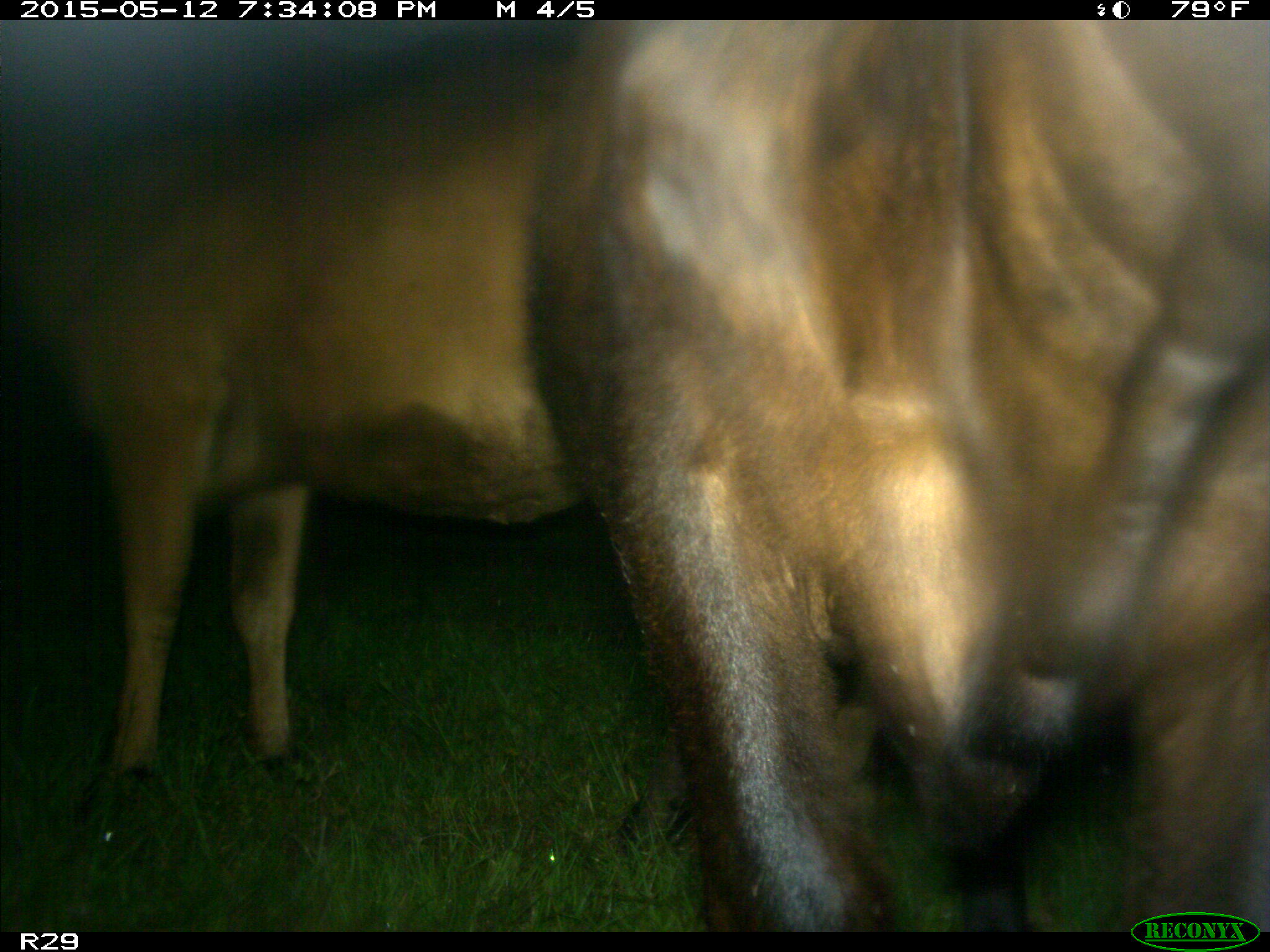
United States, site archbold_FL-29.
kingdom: Animalia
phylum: Chordata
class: Mammalia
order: Artiodactyla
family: Bovidae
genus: Bos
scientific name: Bos taurus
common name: domestic cow